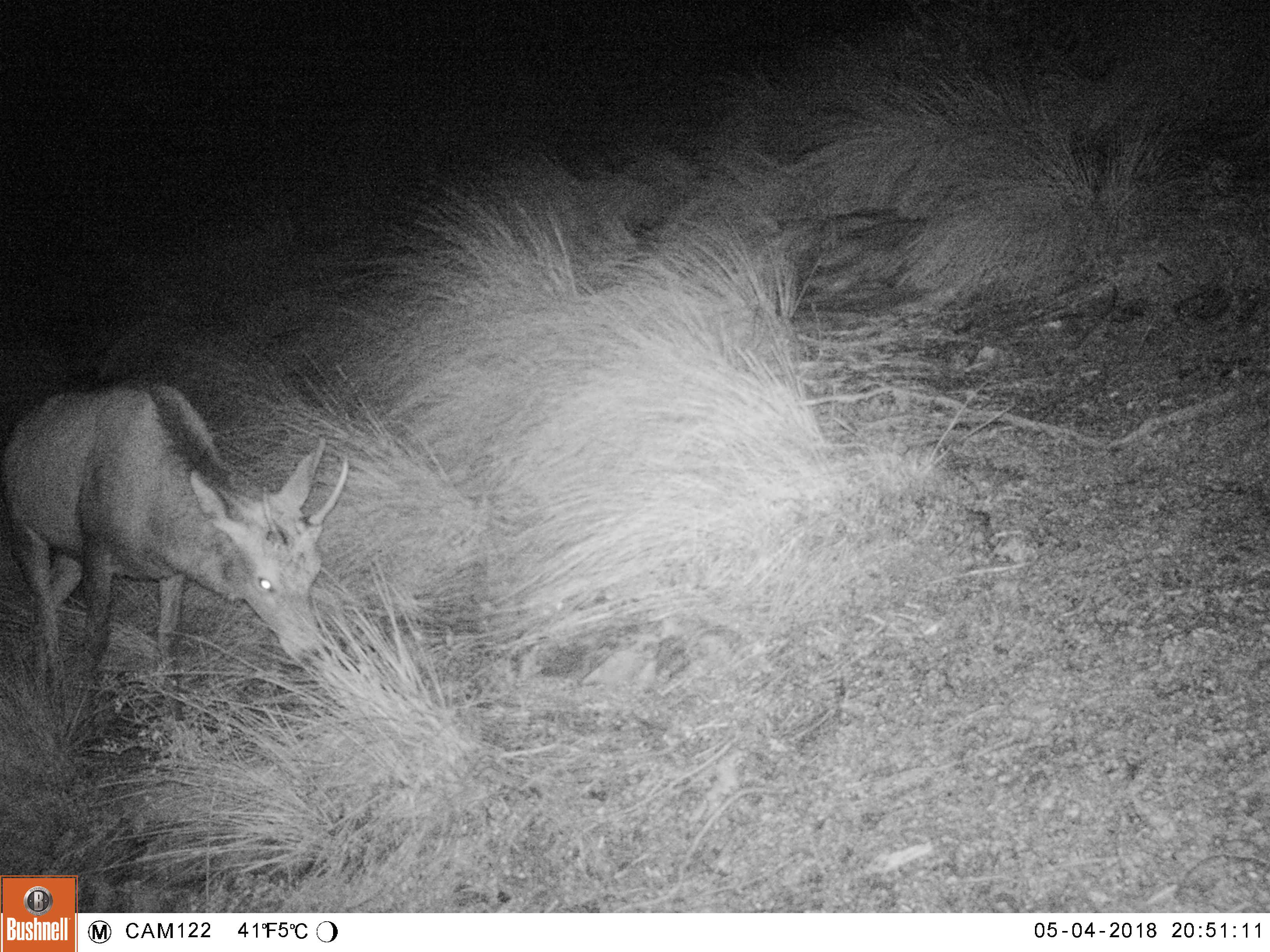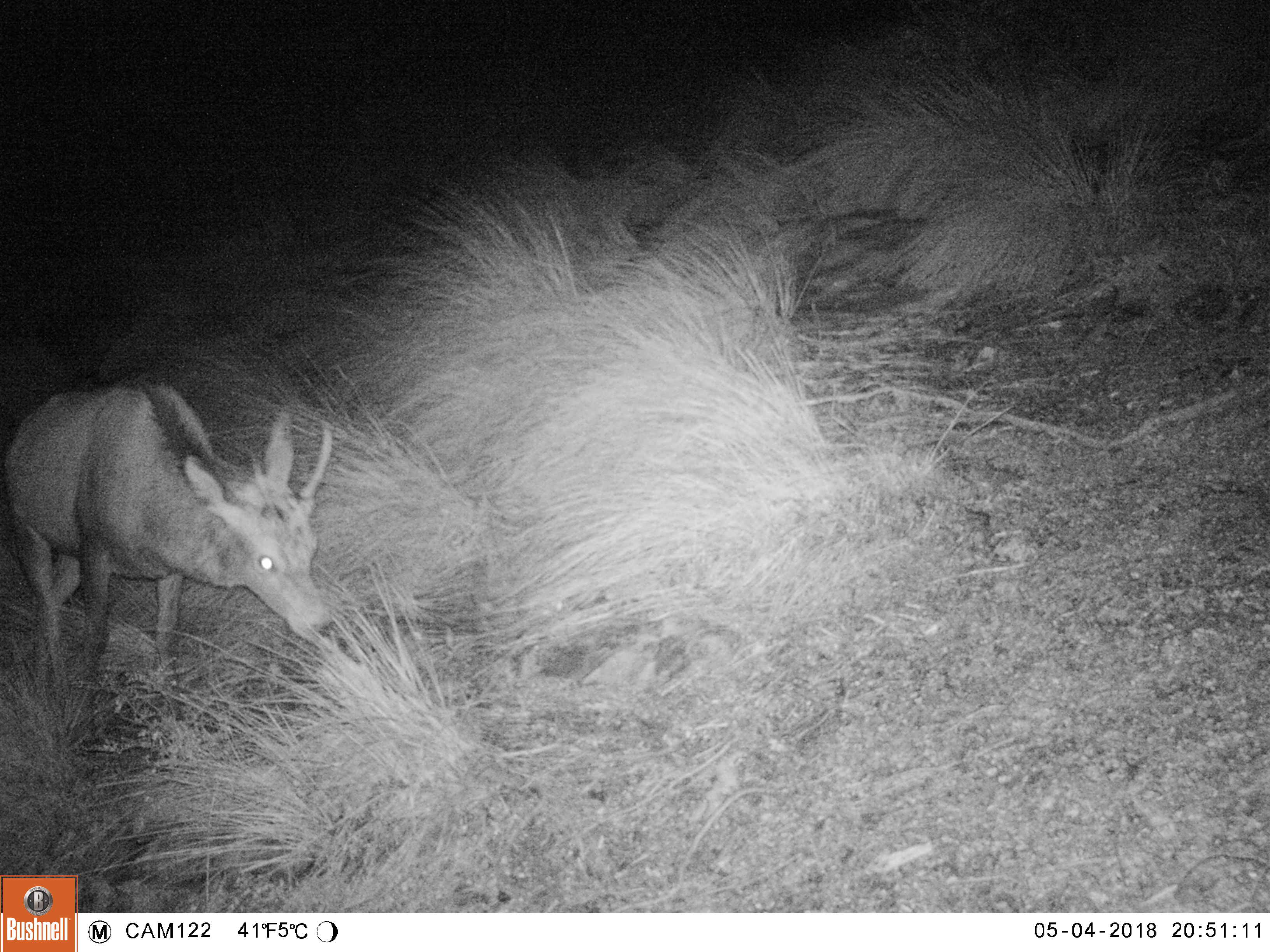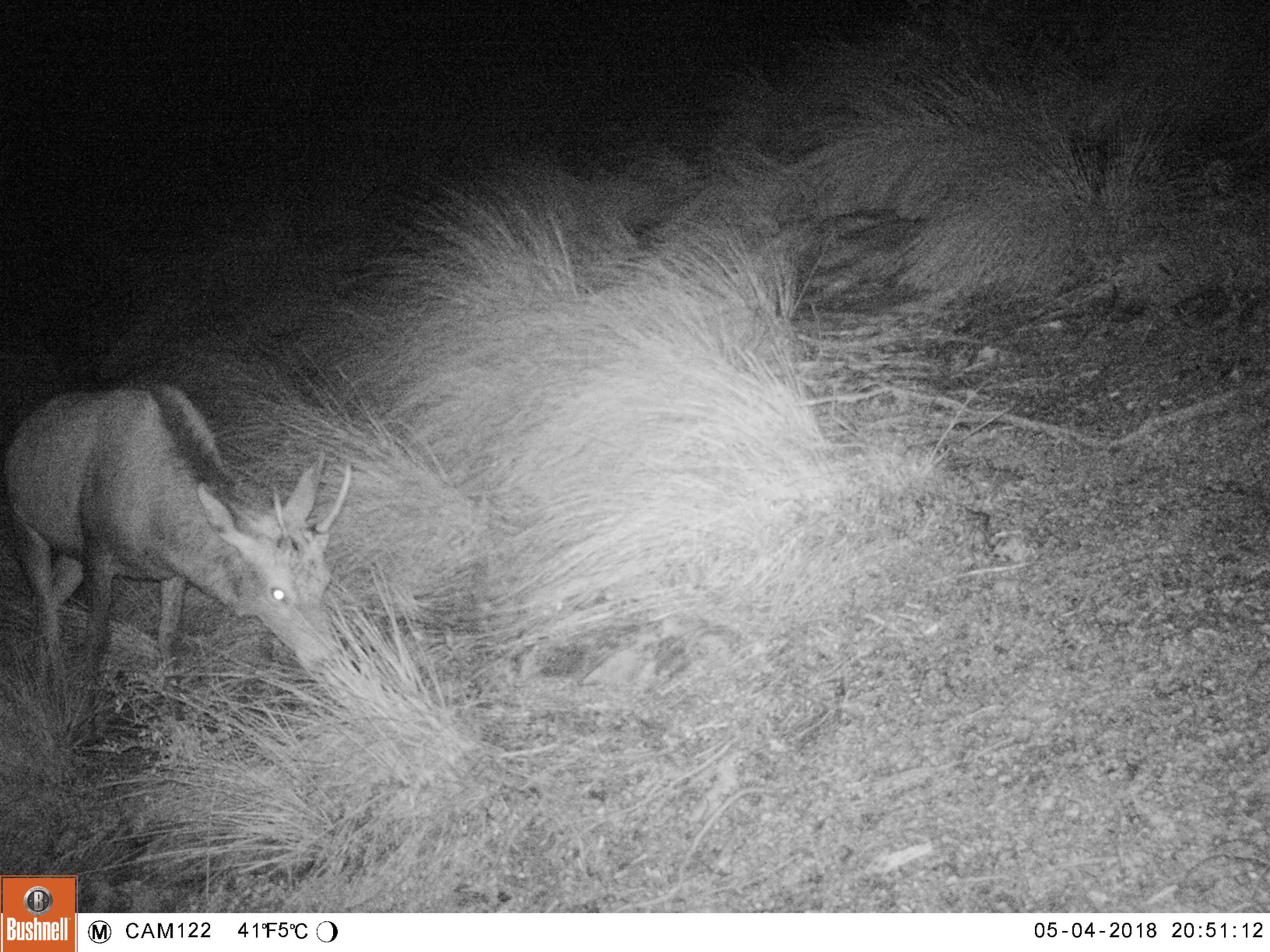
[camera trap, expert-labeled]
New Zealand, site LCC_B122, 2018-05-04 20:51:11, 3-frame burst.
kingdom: Animalia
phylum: Chordata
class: Mammalia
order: Artiodactyla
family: Cervidae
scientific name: Cervidae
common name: deer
Deer (Cervidae).